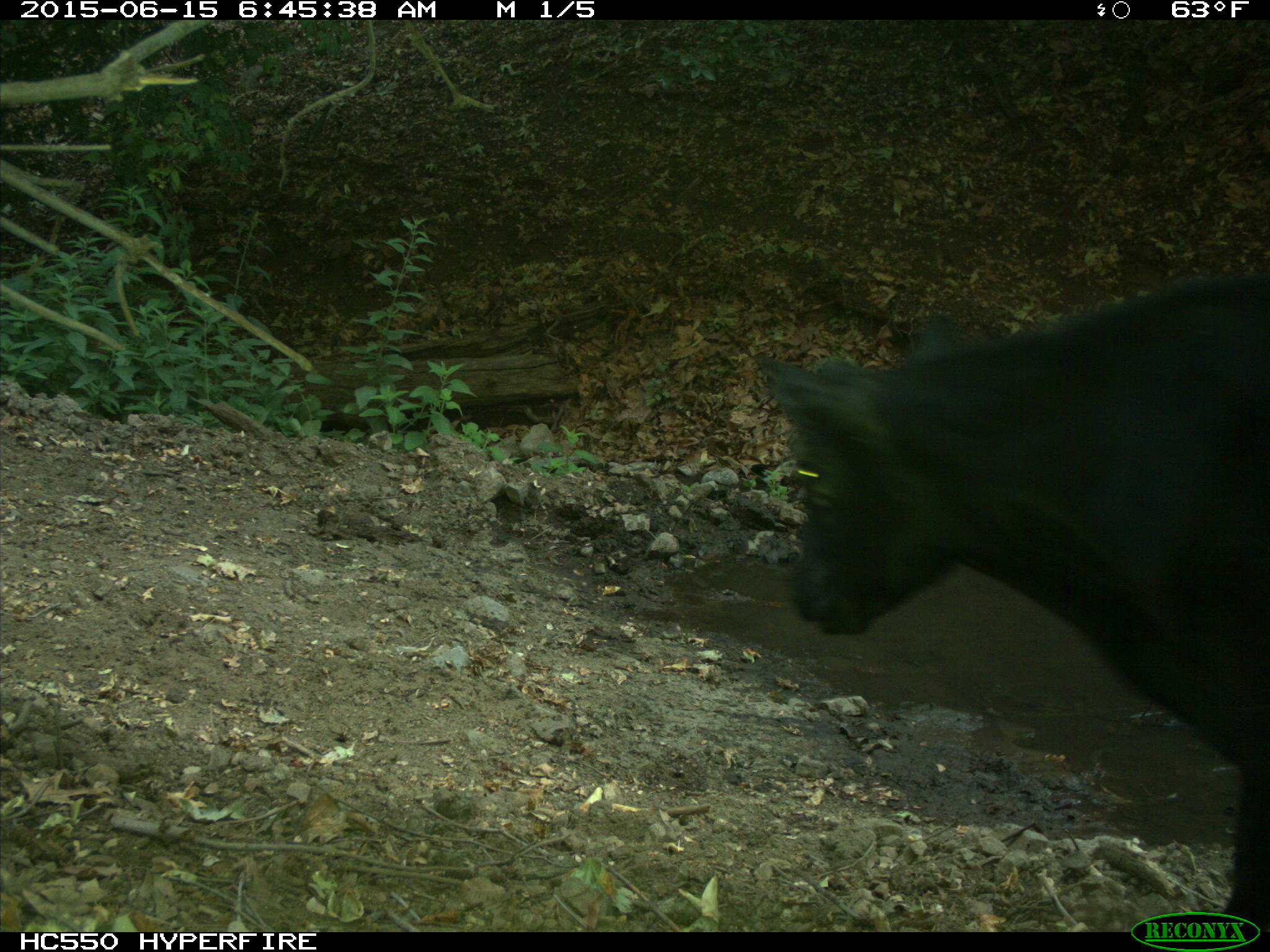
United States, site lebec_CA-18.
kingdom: Animalia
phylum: Chordata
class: Mammalia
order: Artiodactyla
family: Bovidae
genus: Bos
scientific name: Bos taurus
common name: domestic cow